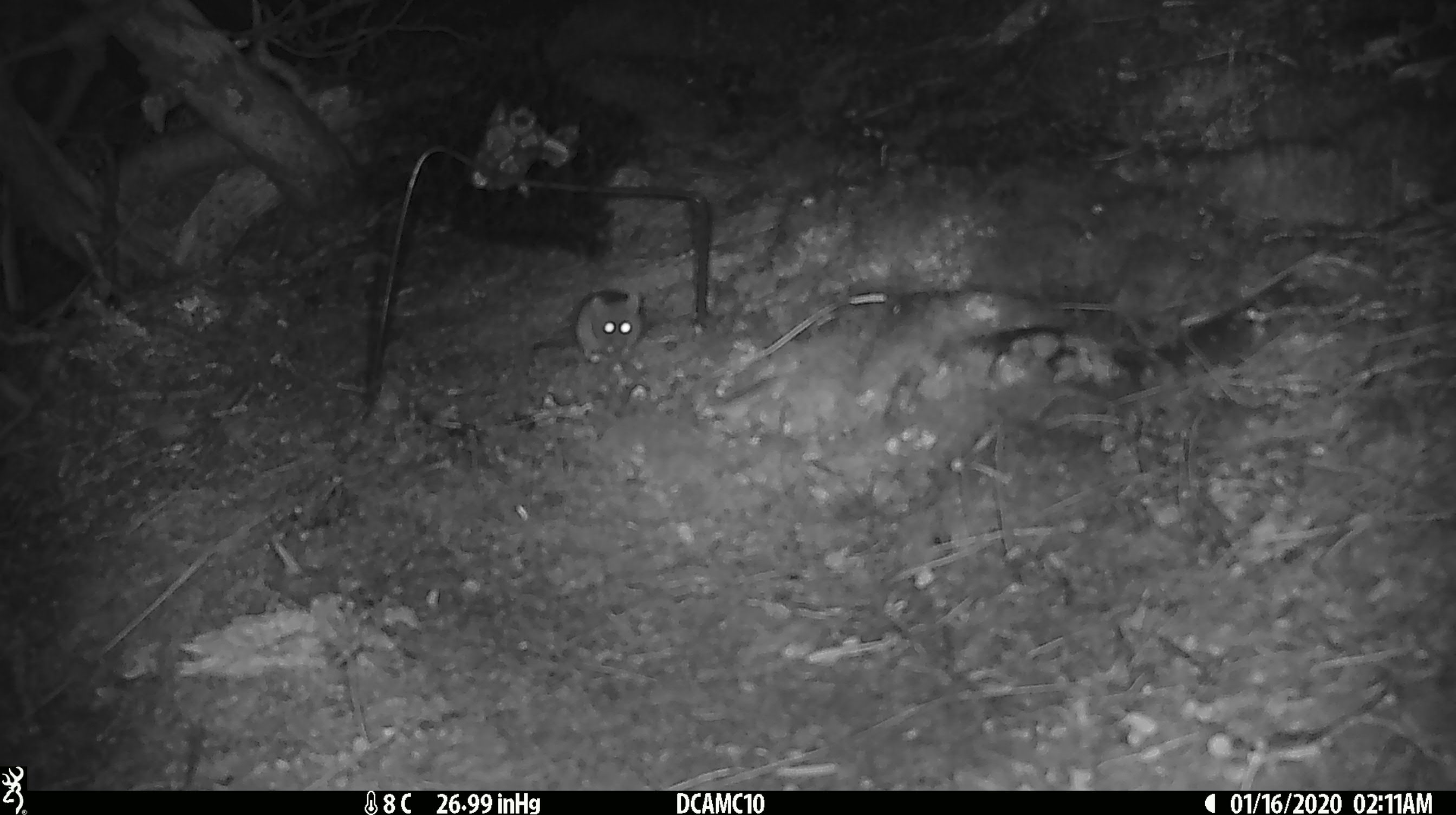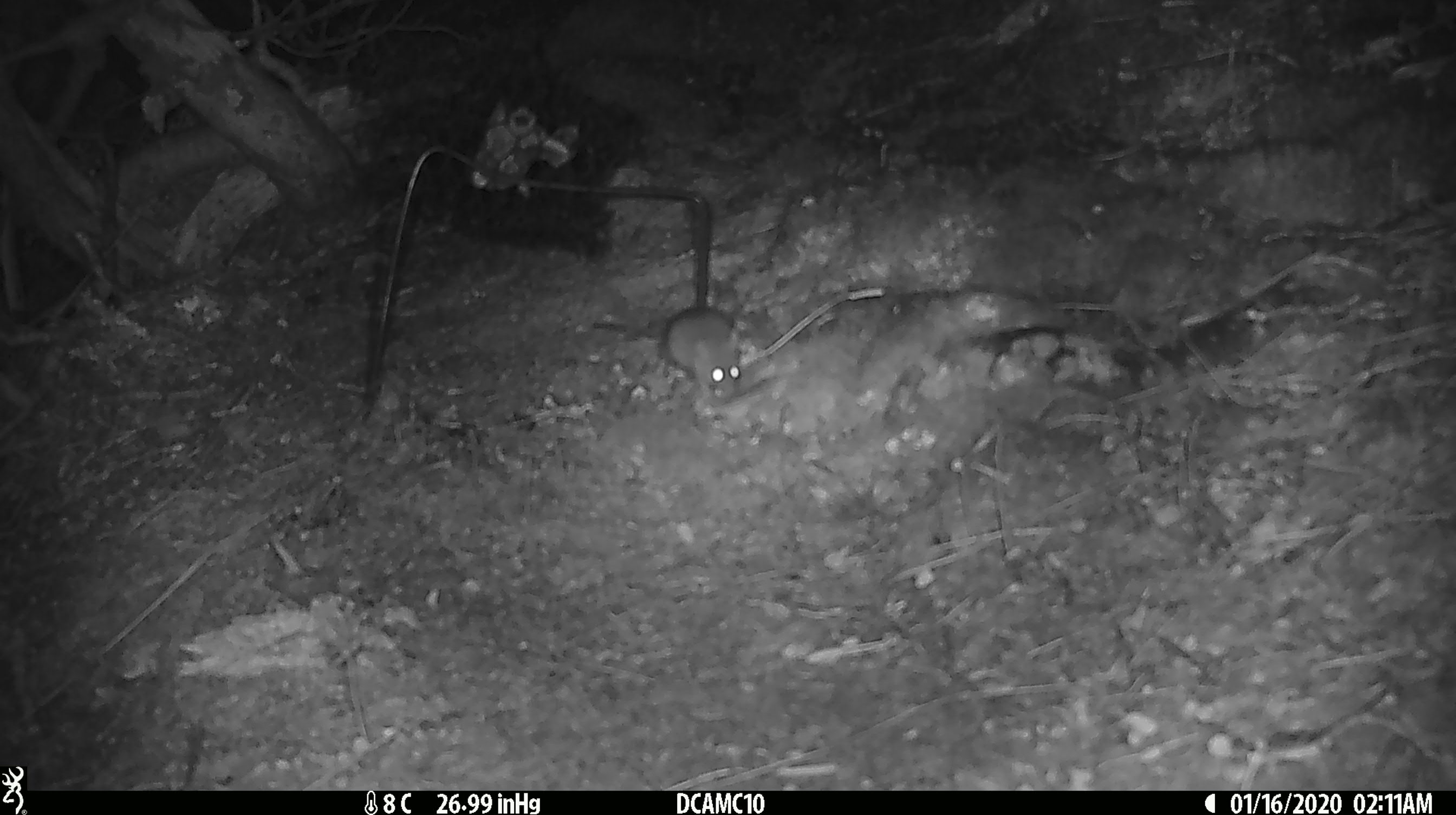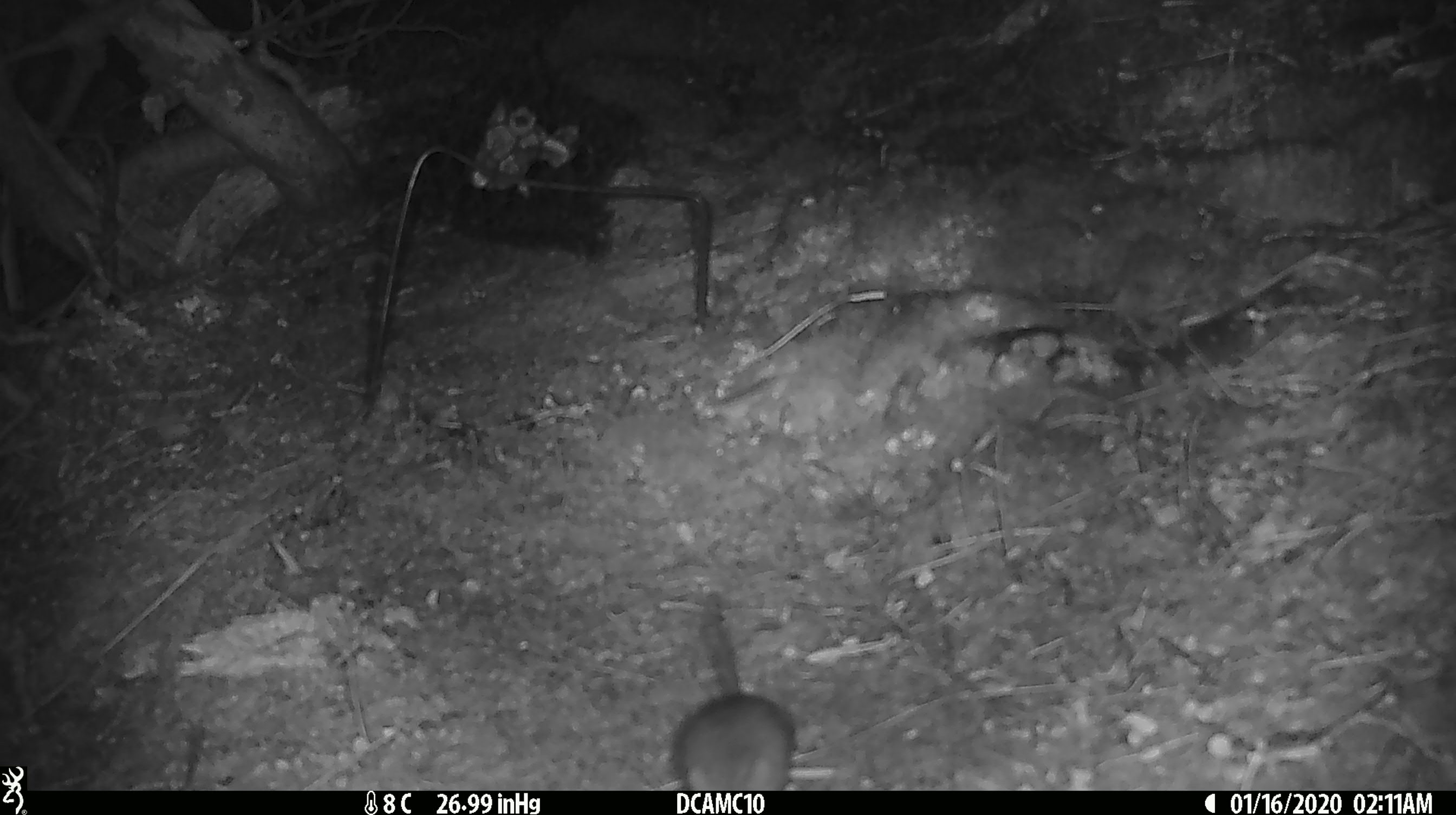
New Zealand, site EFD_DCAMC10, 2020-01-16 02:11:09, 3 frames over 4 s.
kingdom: Animalia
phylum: Chordata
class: Mammalia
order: Rodentia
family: Muridae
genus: Mus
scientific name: Mus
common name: mouse